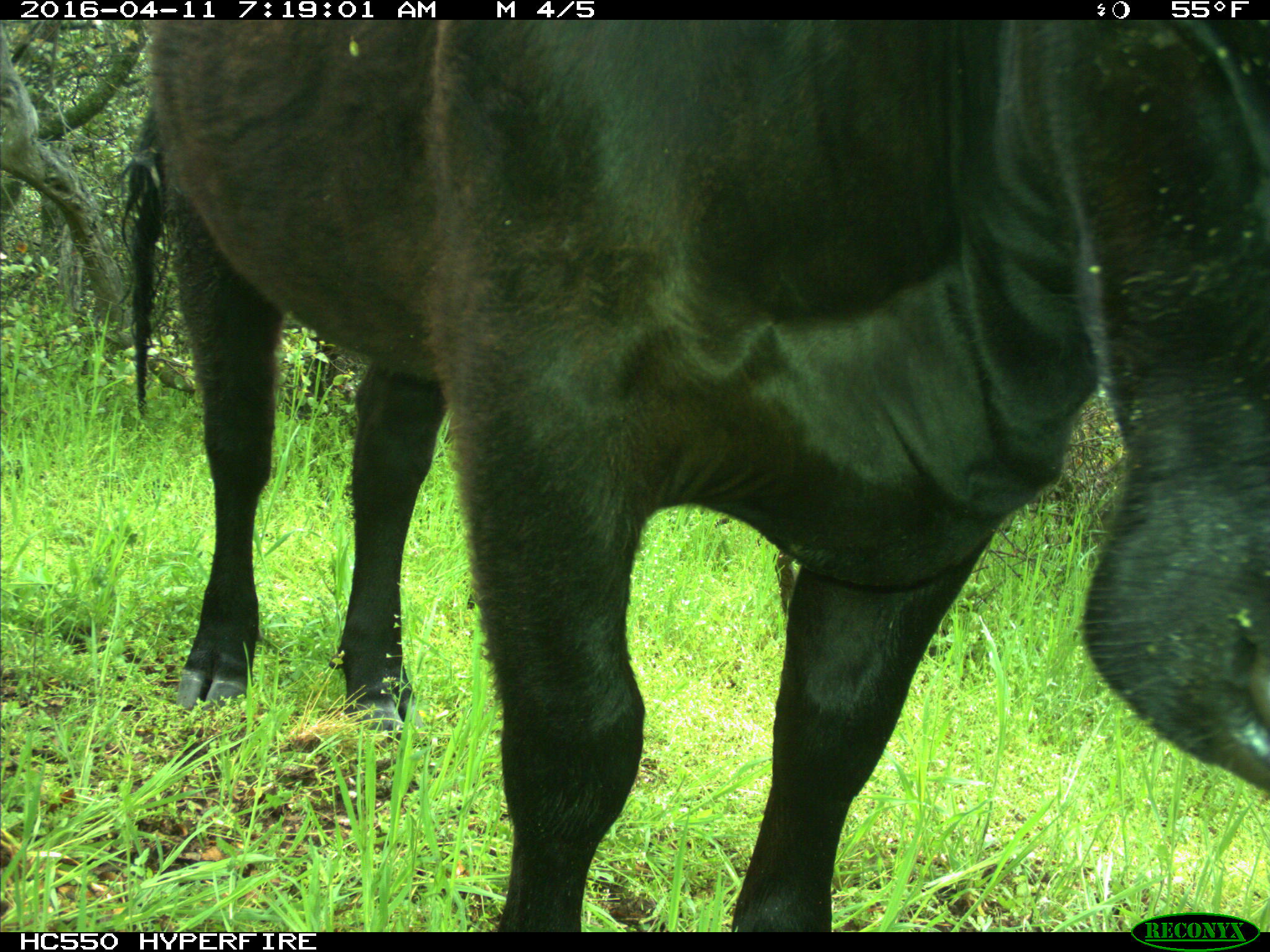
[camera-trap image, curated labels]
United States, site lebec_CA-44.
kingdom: Animalia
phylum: Chordata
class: Mammalia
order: Artiodactyla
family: Bovidae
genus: Bos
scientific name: Bos taurus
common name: domestic cow